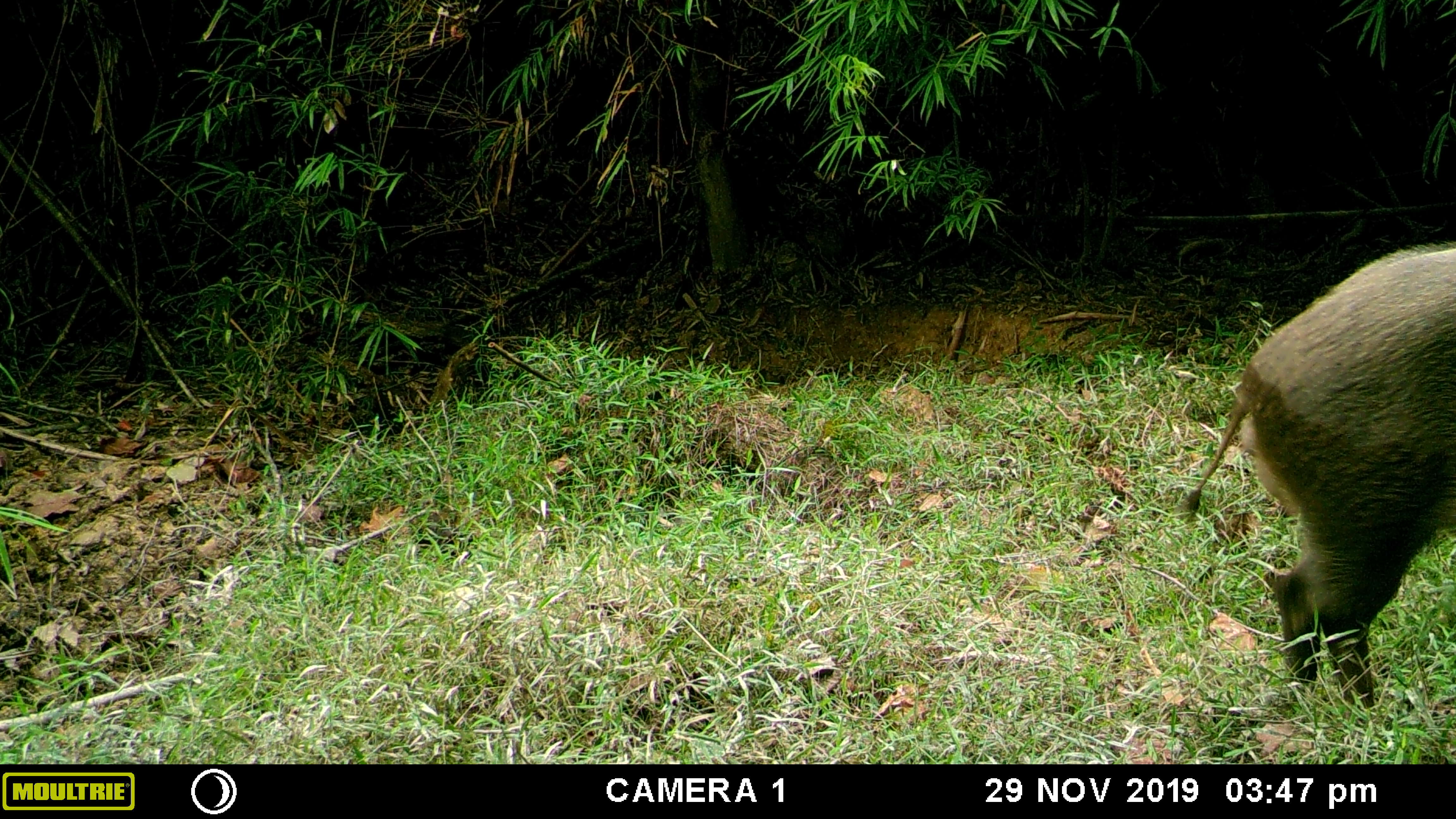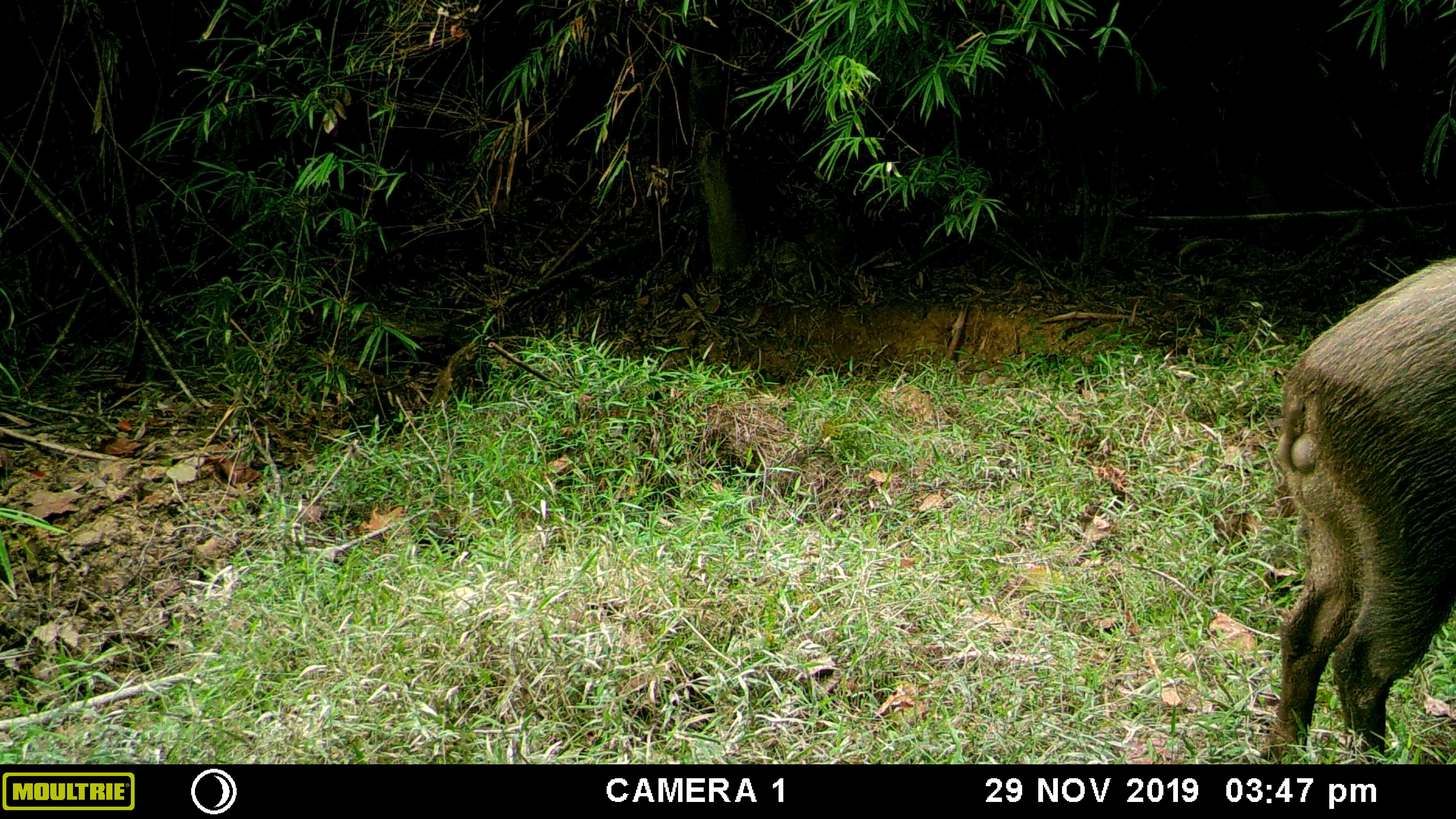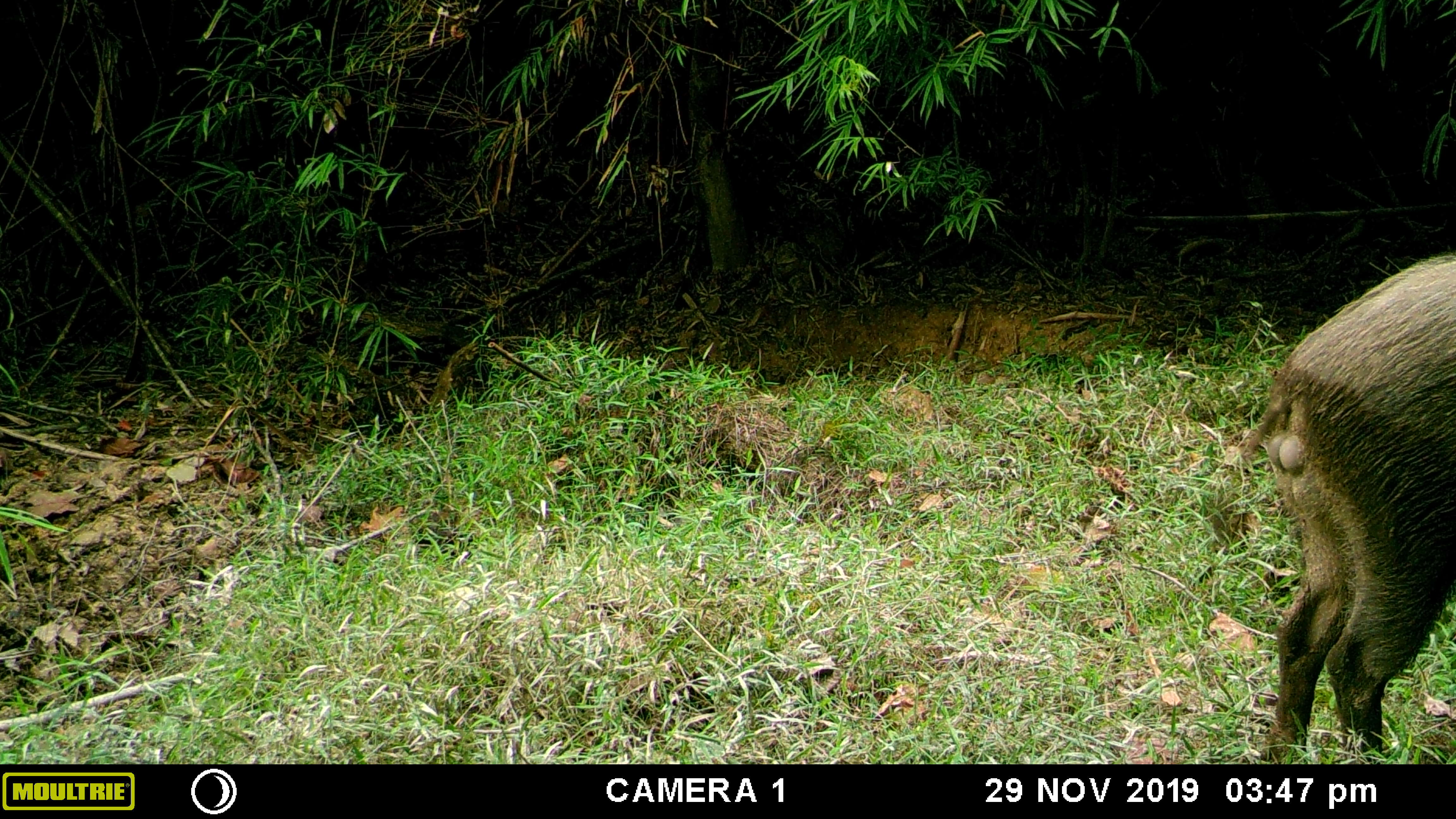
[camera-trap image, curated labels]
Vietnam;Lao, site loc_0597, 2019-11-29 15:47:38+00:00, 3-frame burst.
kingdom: Animalia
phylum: Chordata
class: Mammalia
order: Artiodactyla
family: Suidae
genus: Sus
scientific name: Sus scrofa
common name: eurasian wild pig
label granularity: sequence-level